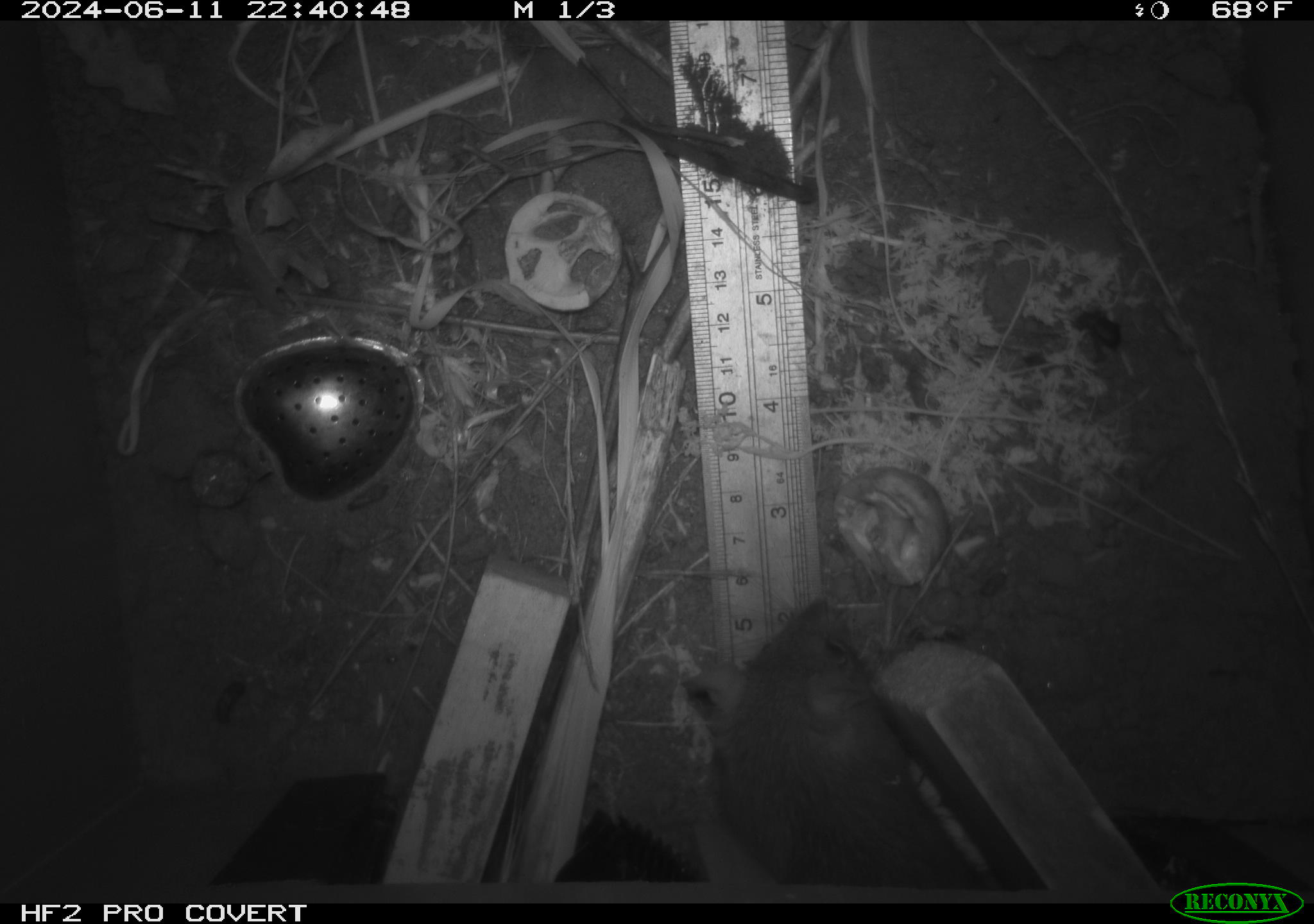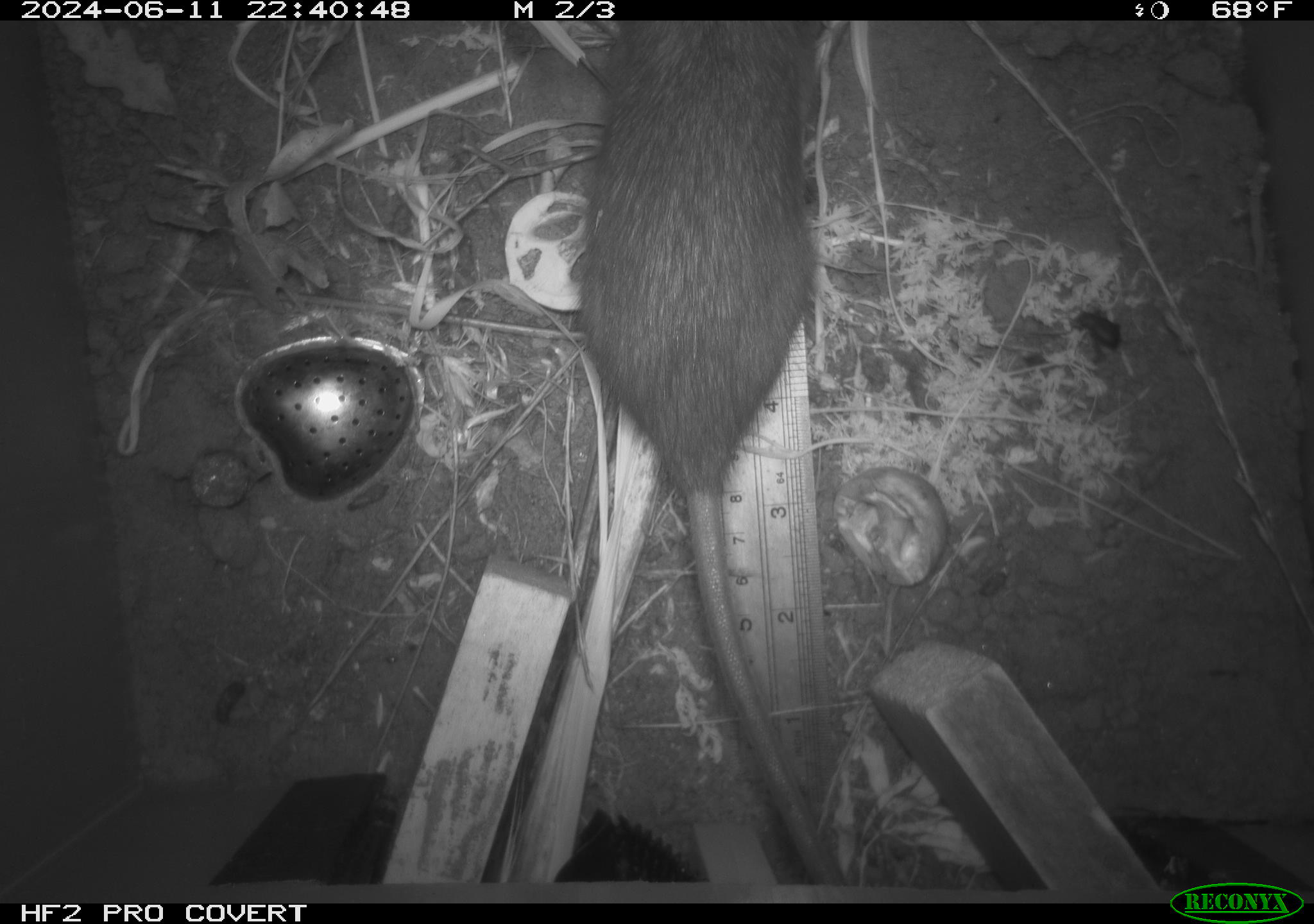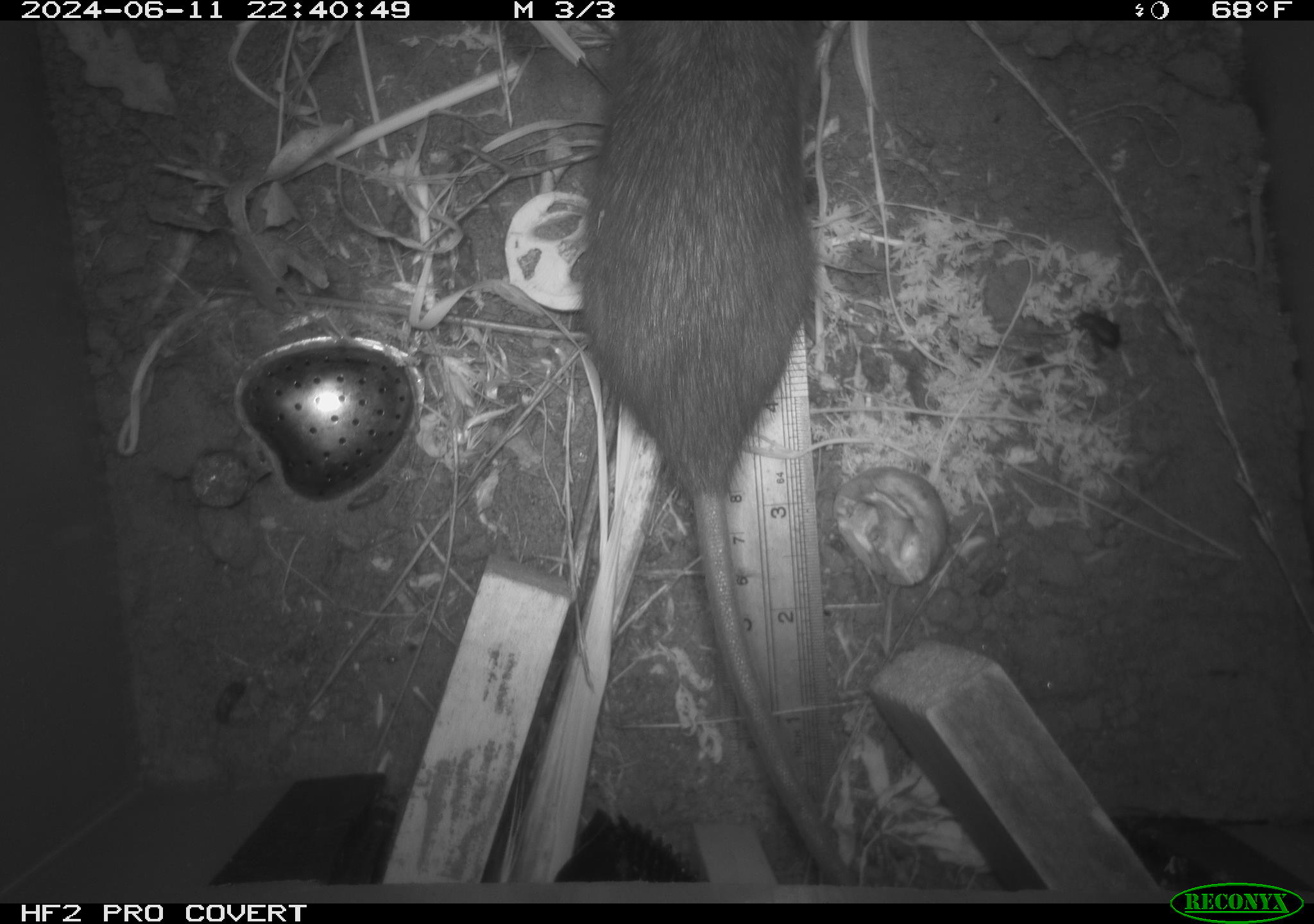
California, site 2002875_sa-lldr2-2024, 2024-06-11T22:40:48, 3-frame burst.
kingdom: Animalia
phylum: Chordata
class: Mammalia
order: Rodentia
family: Muridae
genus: Rattus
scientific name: Rattus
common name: rat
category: rattus species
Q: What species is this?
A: Rattus species (rat) (Rattus).